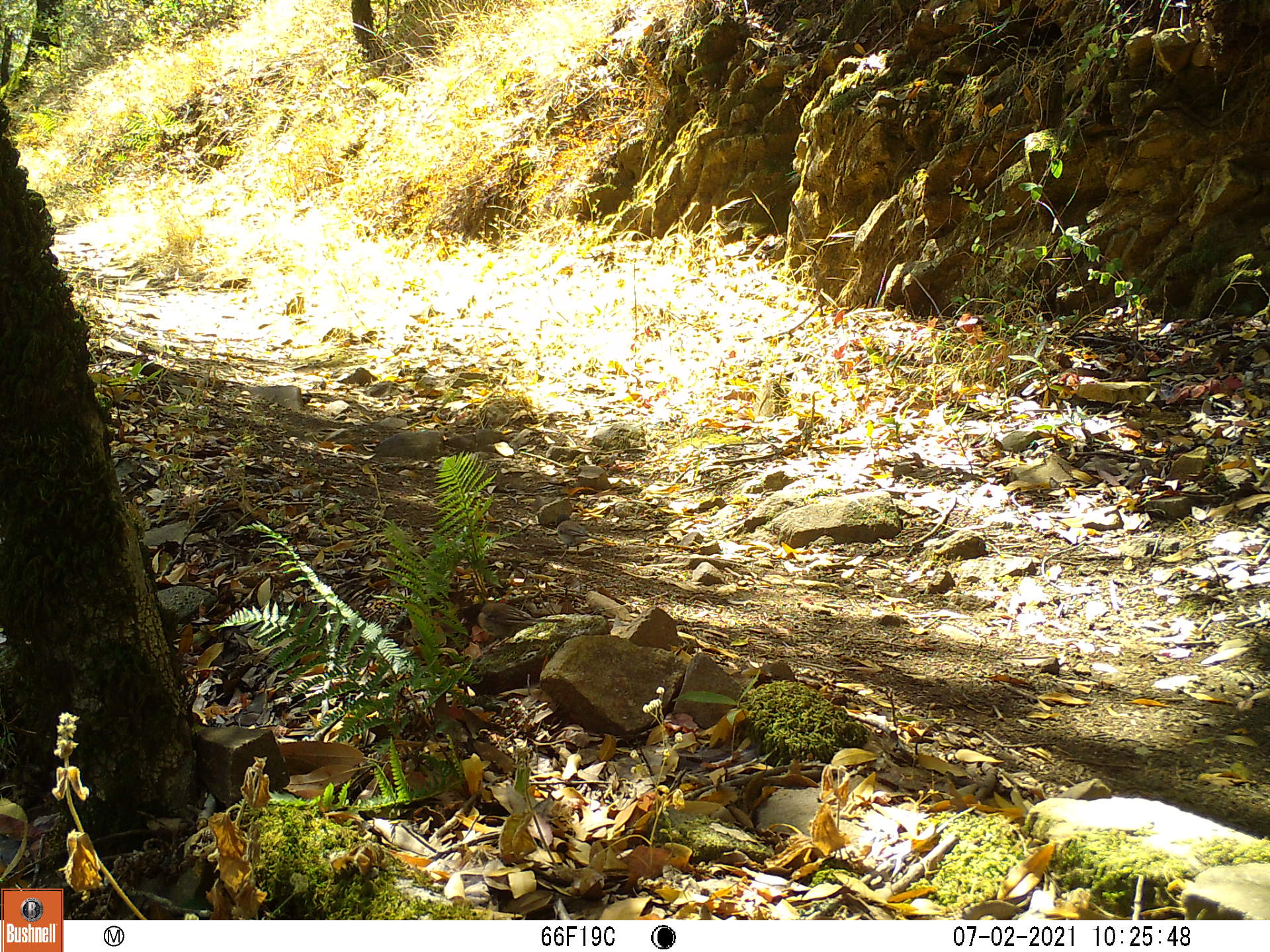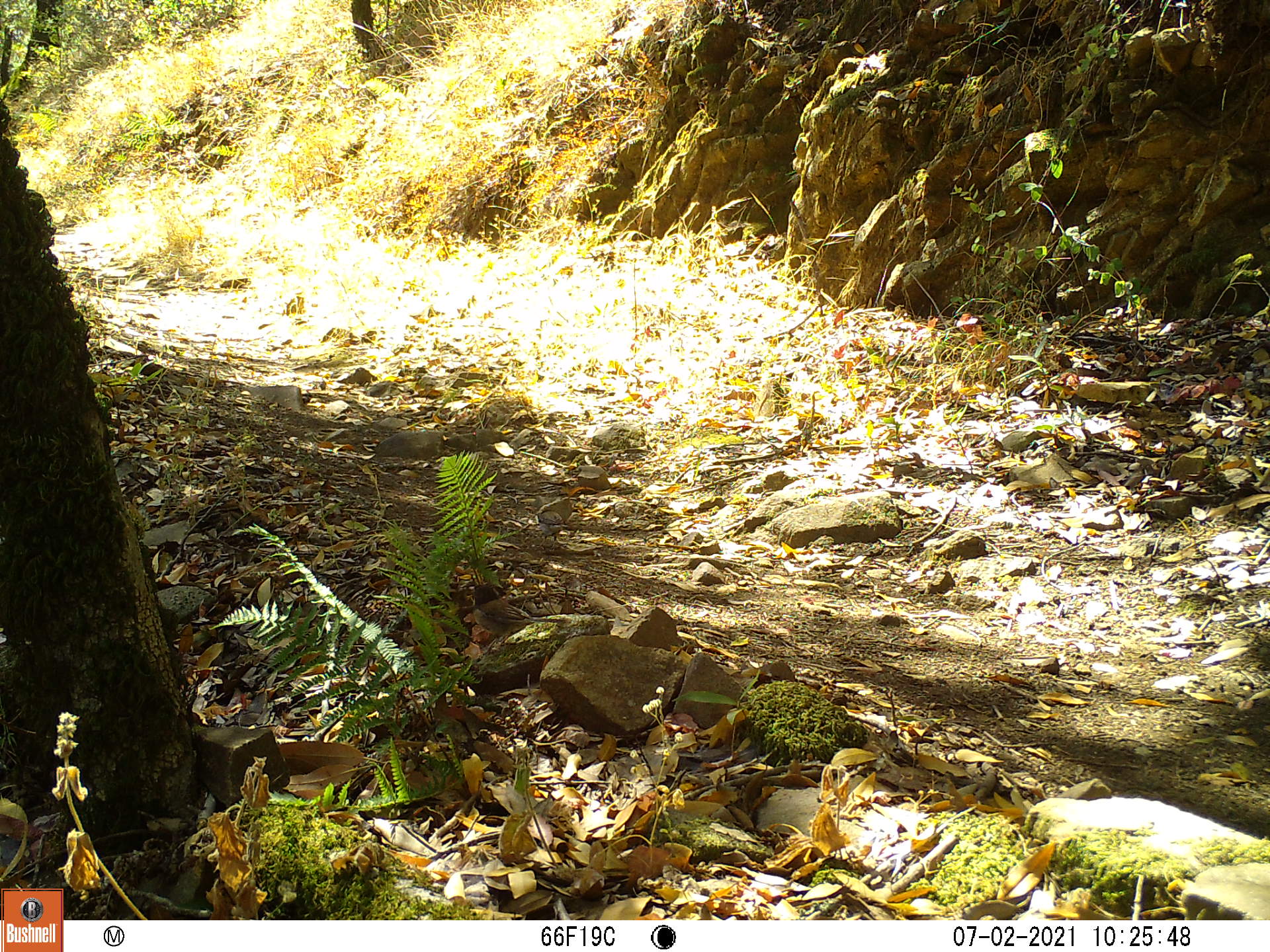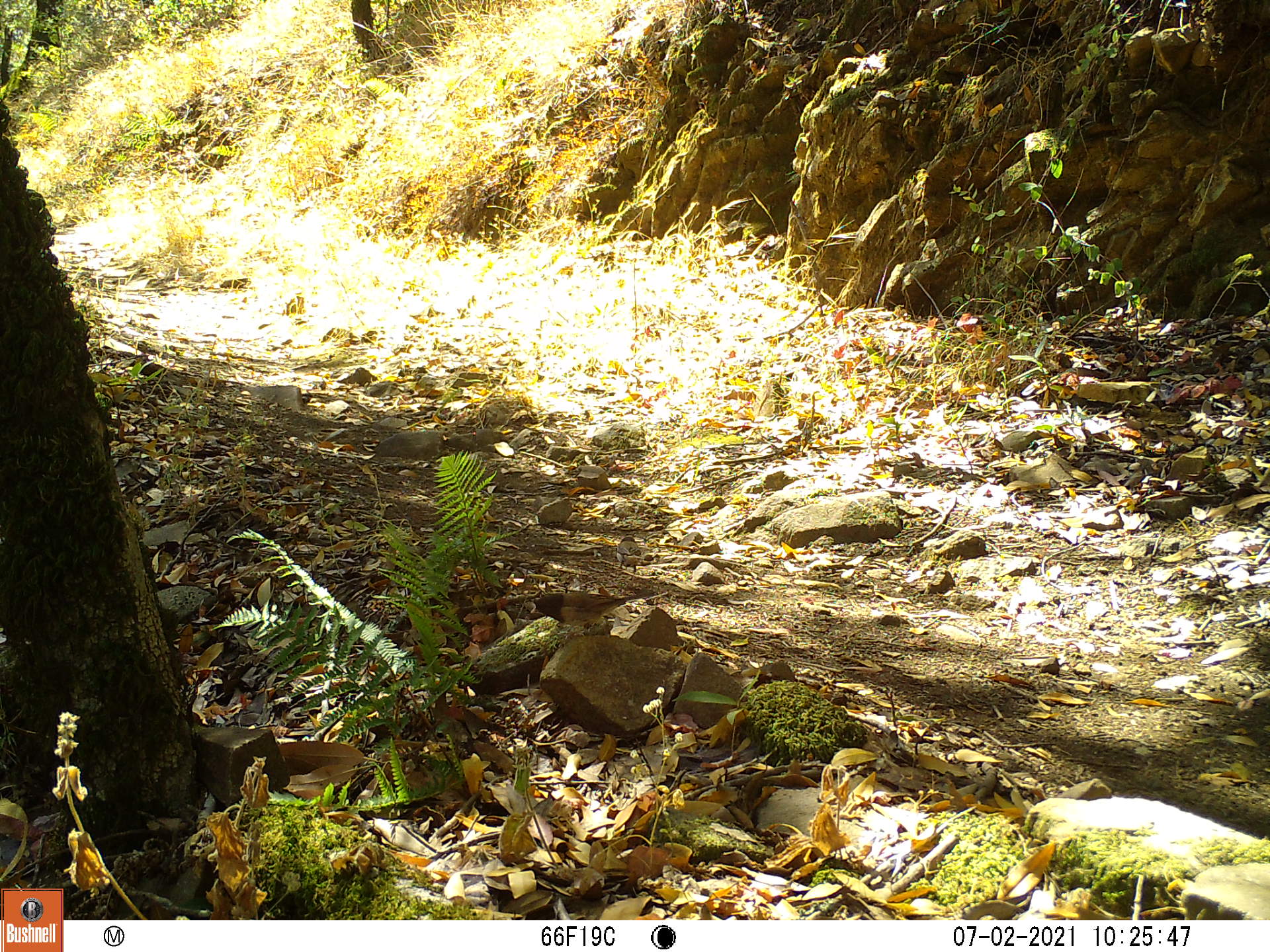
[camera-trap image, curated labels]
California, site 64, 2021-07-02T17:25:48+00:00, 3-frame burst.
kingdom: Animalia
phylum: Chordata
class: Aves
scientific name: Aves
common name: bird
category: unknown bird